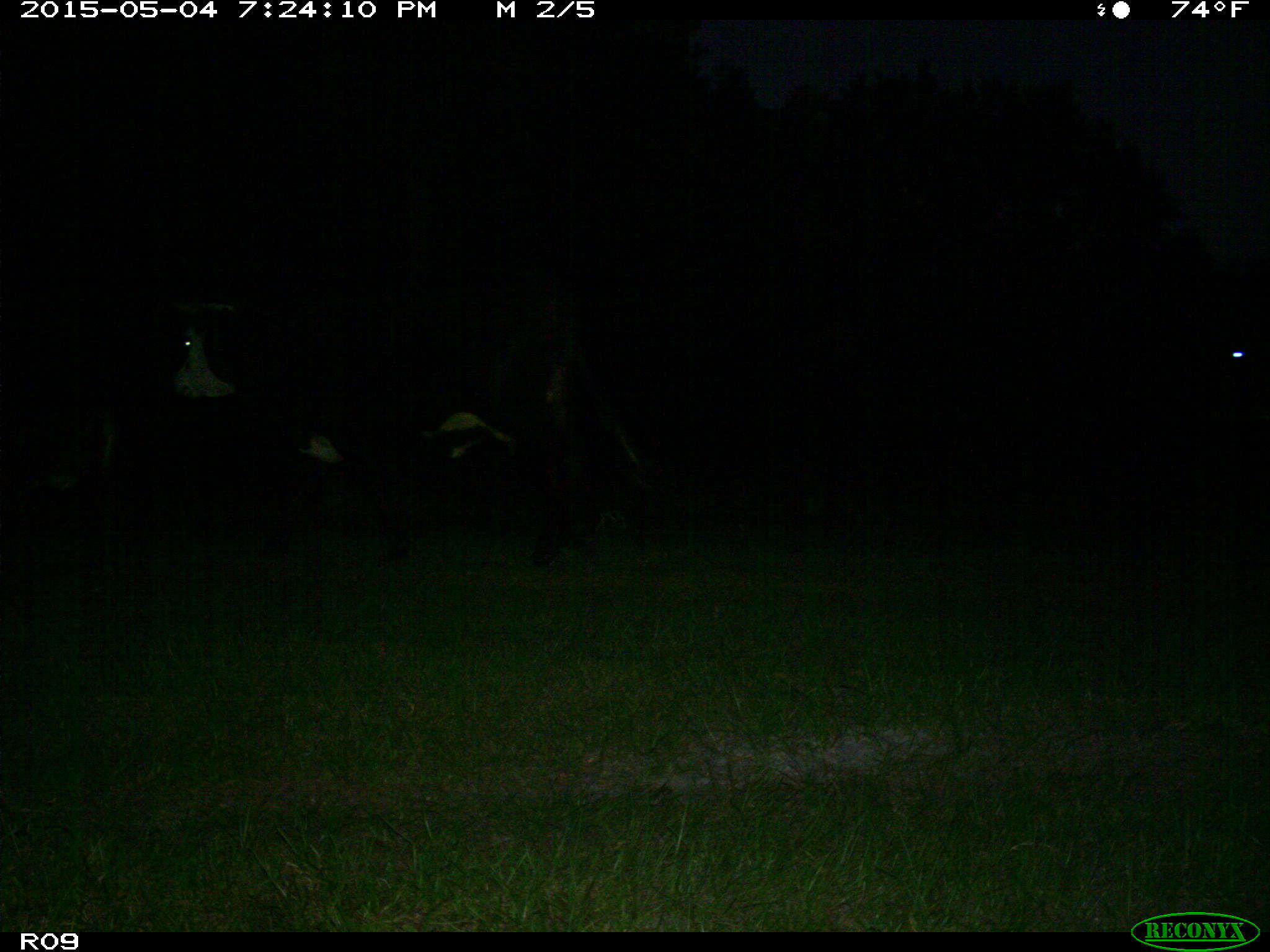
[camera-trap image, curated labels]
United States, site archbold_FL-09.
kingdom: Animalia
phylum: Chordata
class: Mammalia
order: Artiodactyla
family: Bovidae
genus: Bos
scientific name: Bos taurus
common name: domestic cow